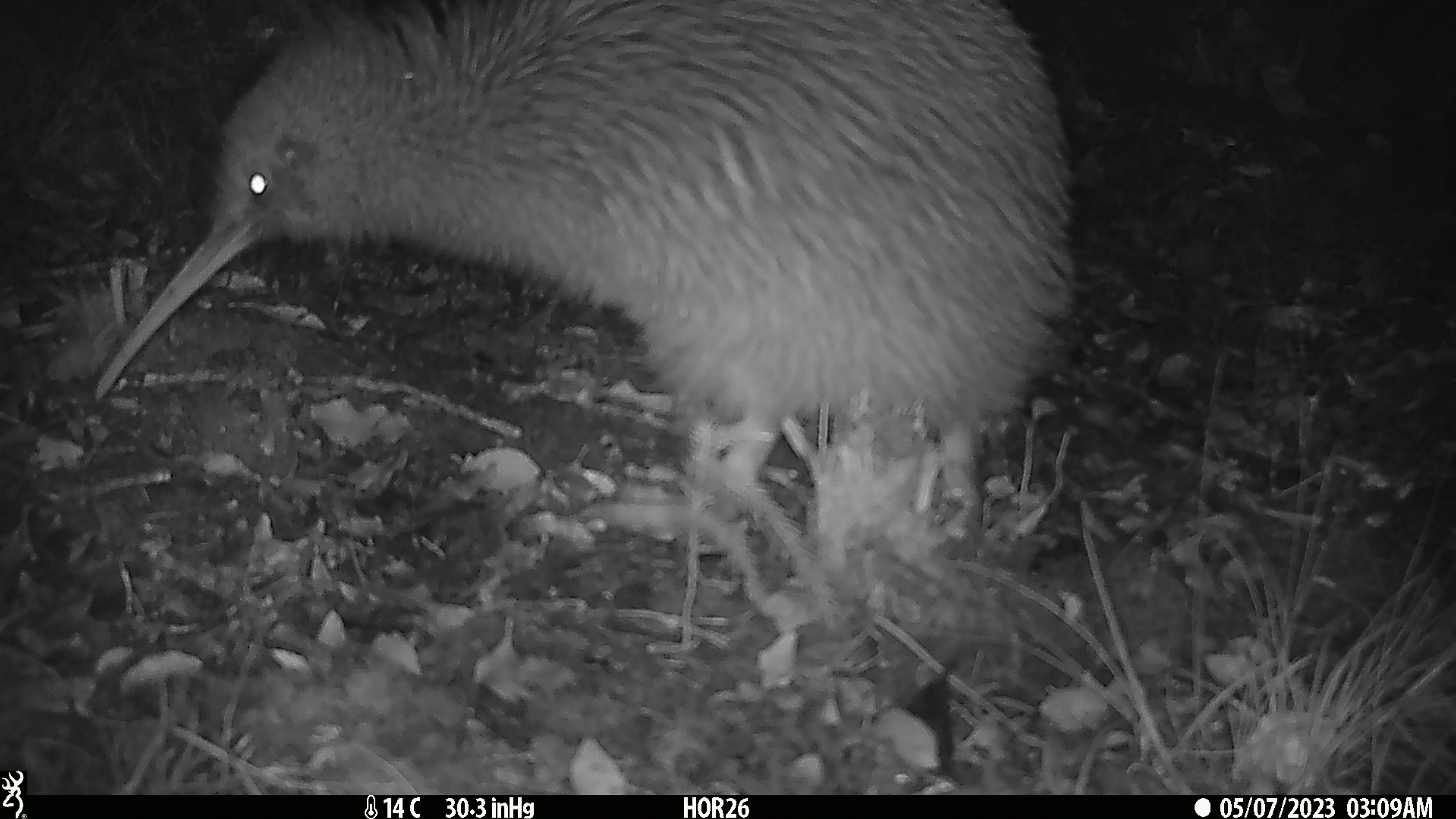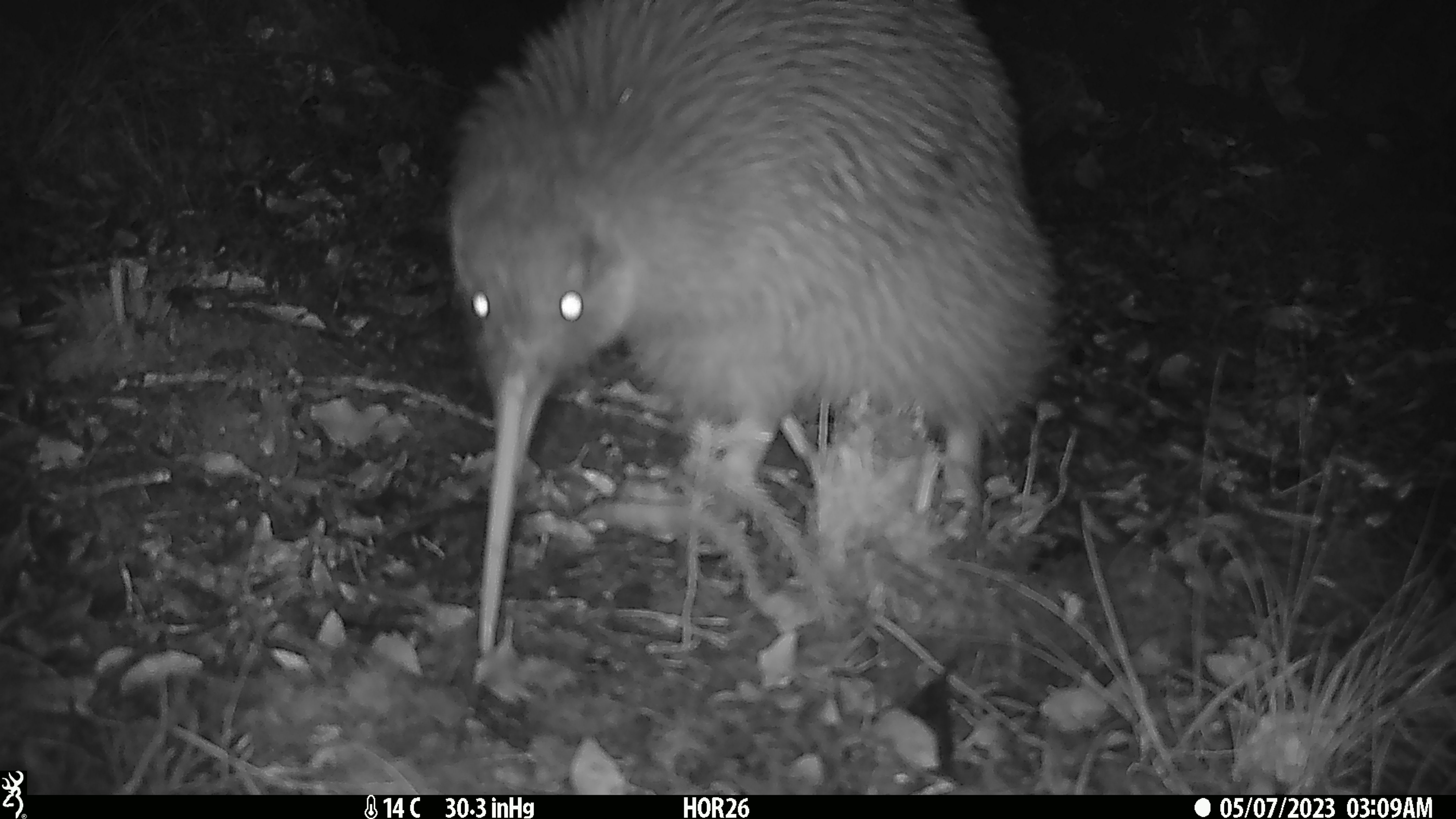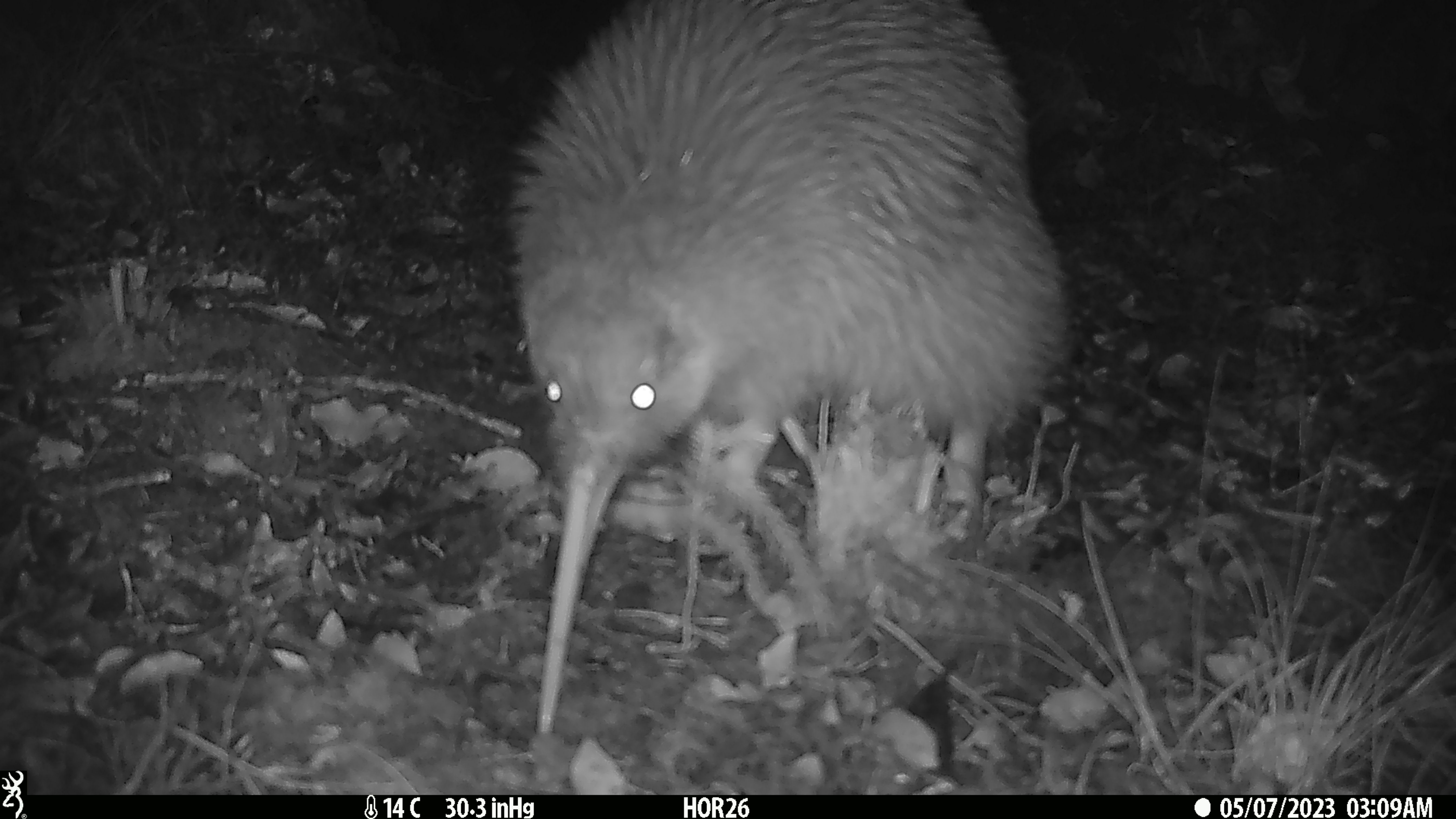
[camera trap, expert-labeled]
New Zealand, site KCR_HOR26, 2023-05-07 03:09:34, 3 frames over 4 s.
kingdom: Animalia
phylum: Chordata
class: Aves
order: Apterygiformes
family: Apterygidae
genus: Apteryx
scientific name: Apteryx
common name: kiwi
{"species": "kiwi (Apteryx)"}